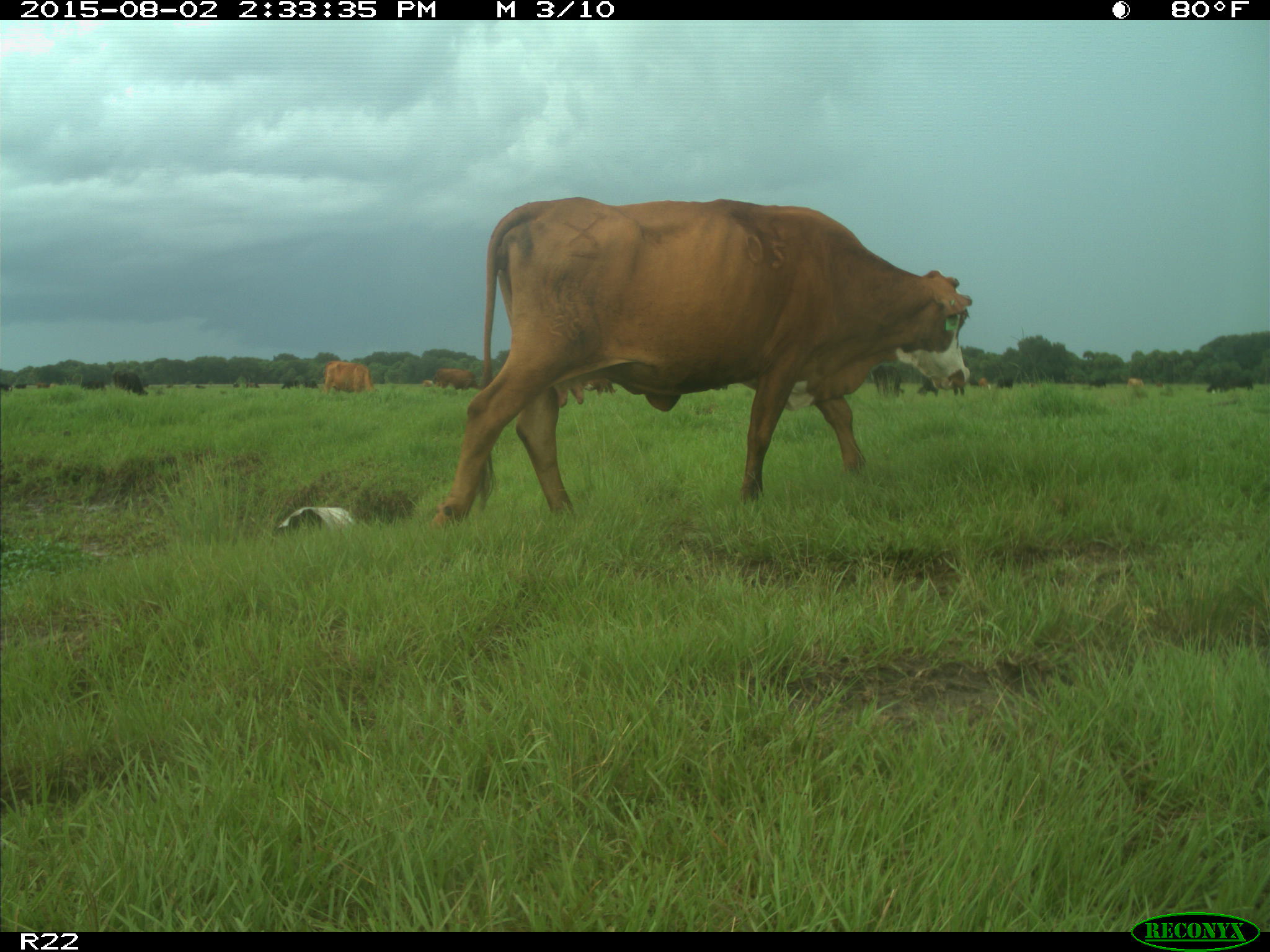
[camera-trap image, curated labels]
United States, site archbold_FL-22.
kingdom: Animalia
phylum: Chordata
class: Mammalia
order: Artiodactyla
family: Bovidae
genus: Bos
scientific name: Bos taurus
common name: domestic cow